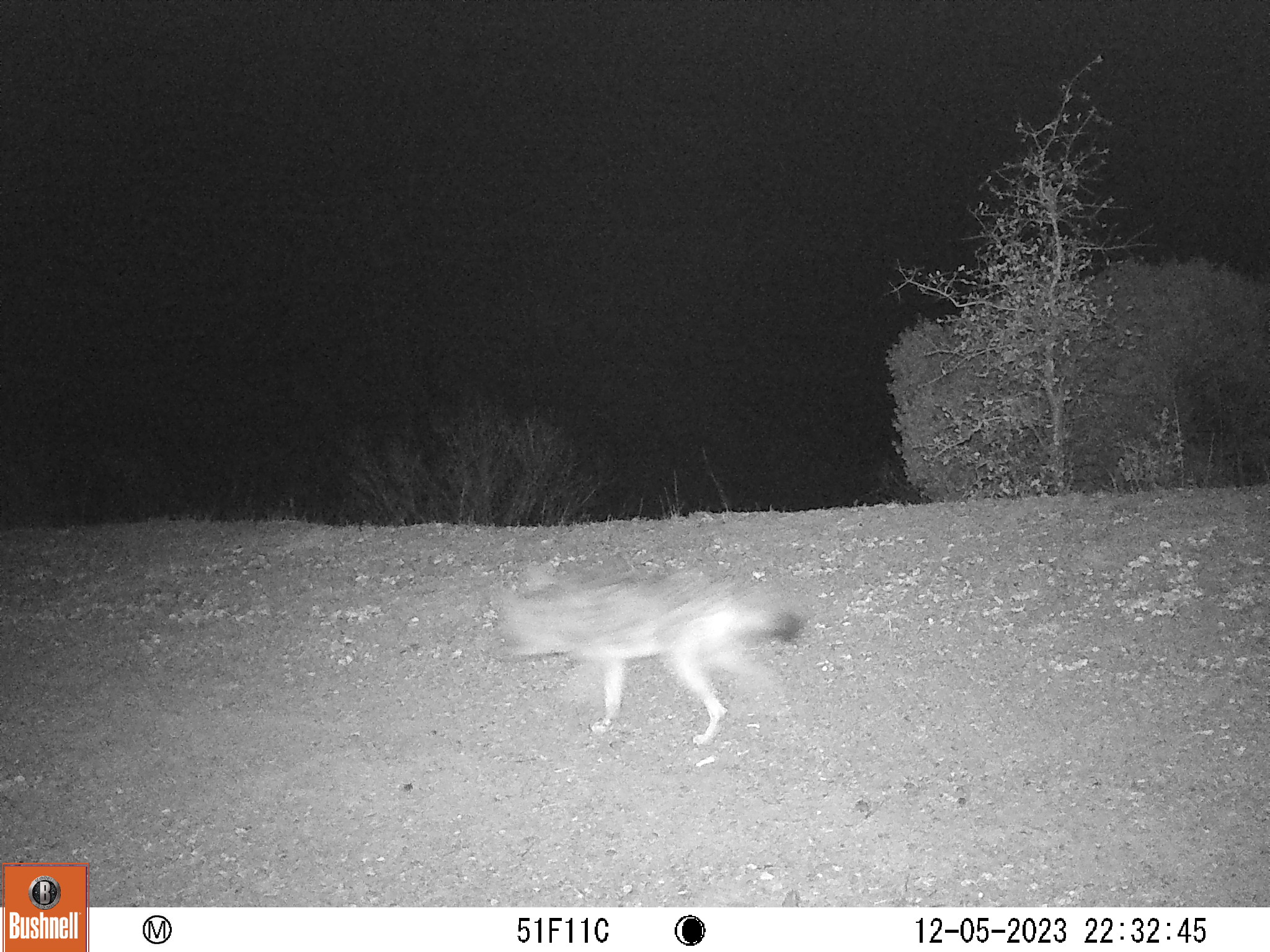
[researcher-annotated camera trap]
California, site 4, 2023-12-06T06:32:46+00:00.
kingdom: Animalia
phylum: Chordata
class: Mammalia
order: Carnivora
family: Canidae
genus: Canis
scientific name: Canis latrans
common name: coyote